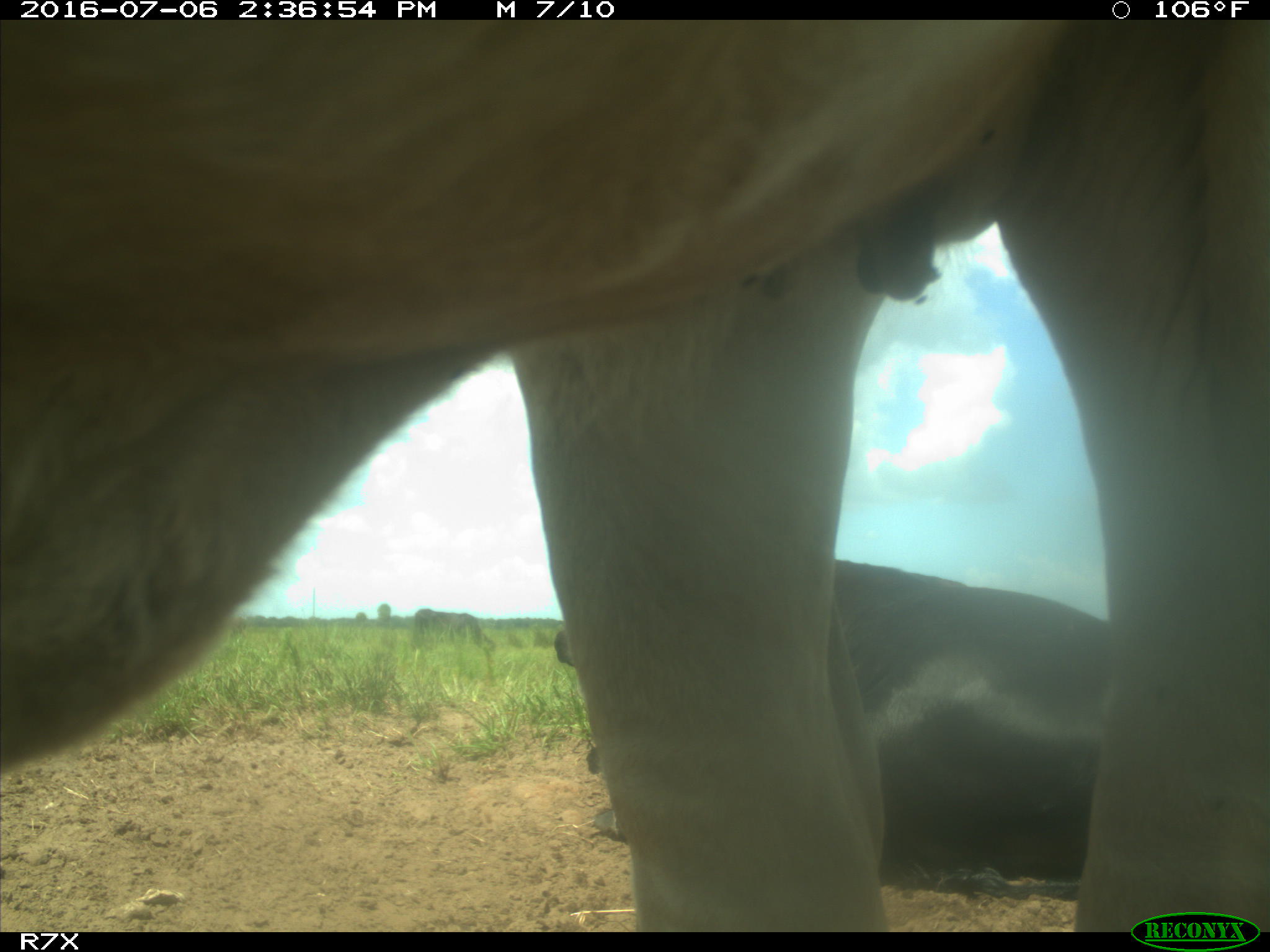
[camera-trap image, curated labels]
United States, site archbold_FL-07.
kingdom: Animalia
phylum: Chordata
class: Mammalia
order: Artiodactyla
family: Bovidae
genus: Bos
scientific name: Bos taurus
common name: domestic cow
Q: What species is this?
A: Bos taurus (domestic cow).